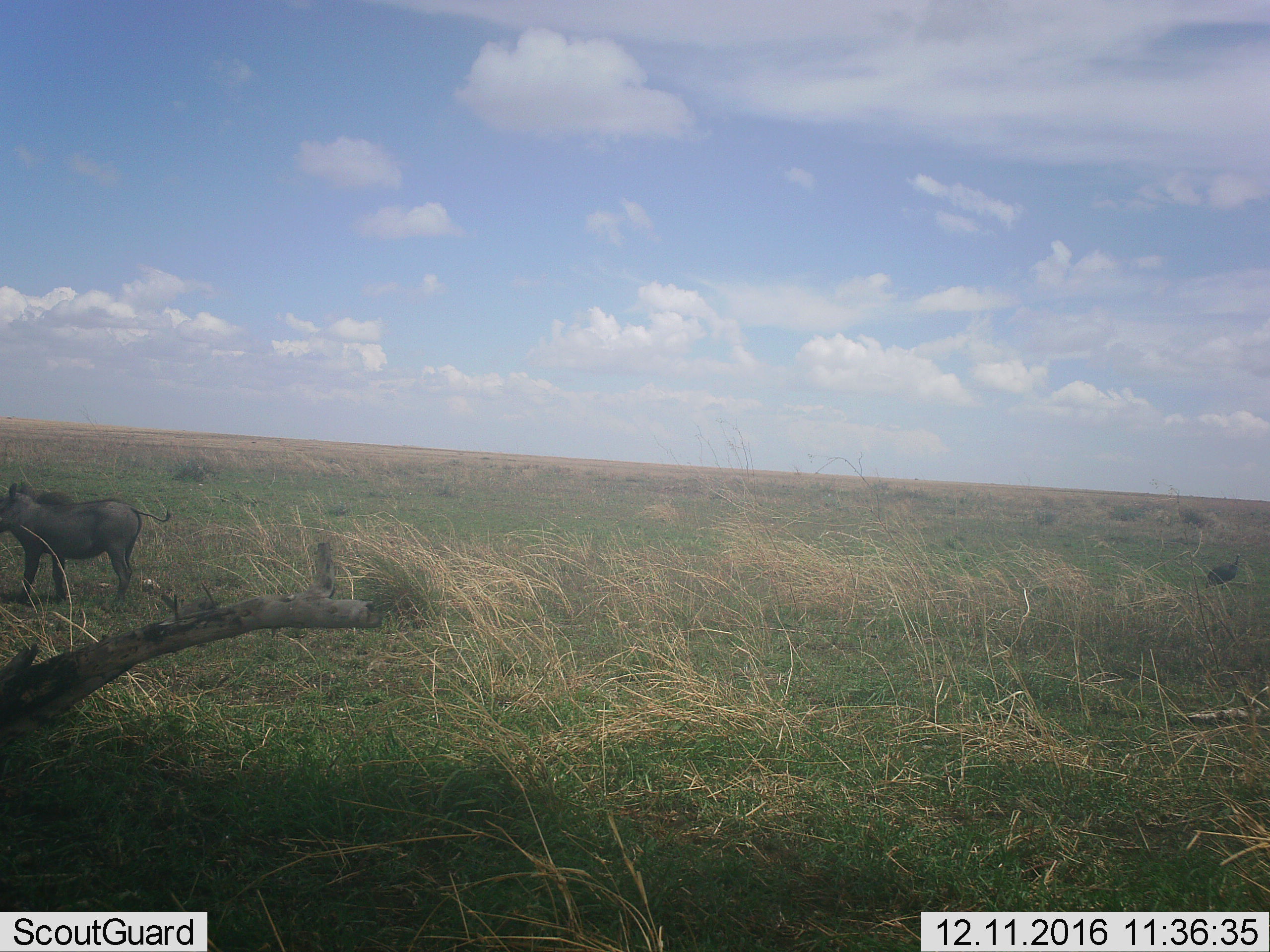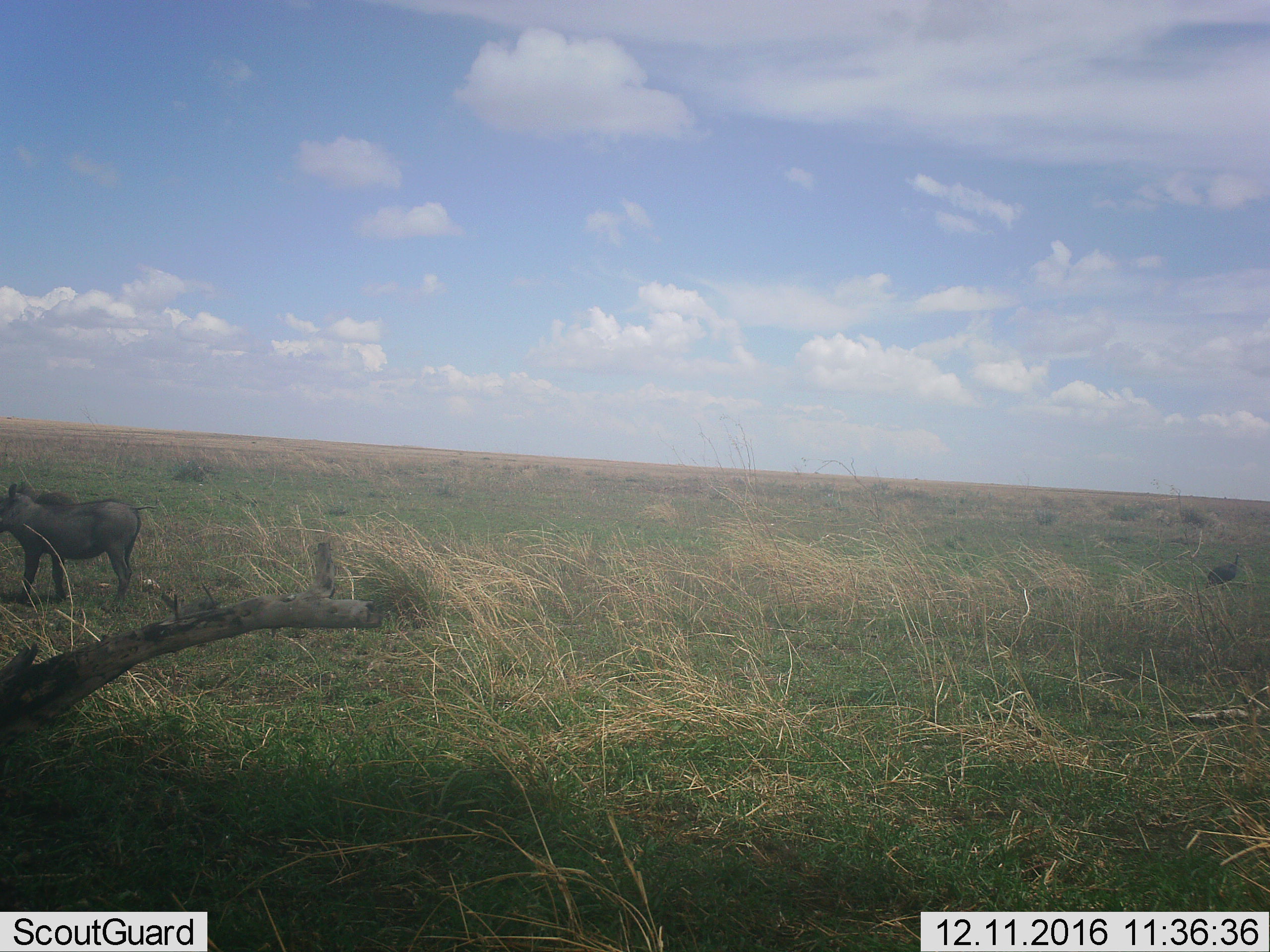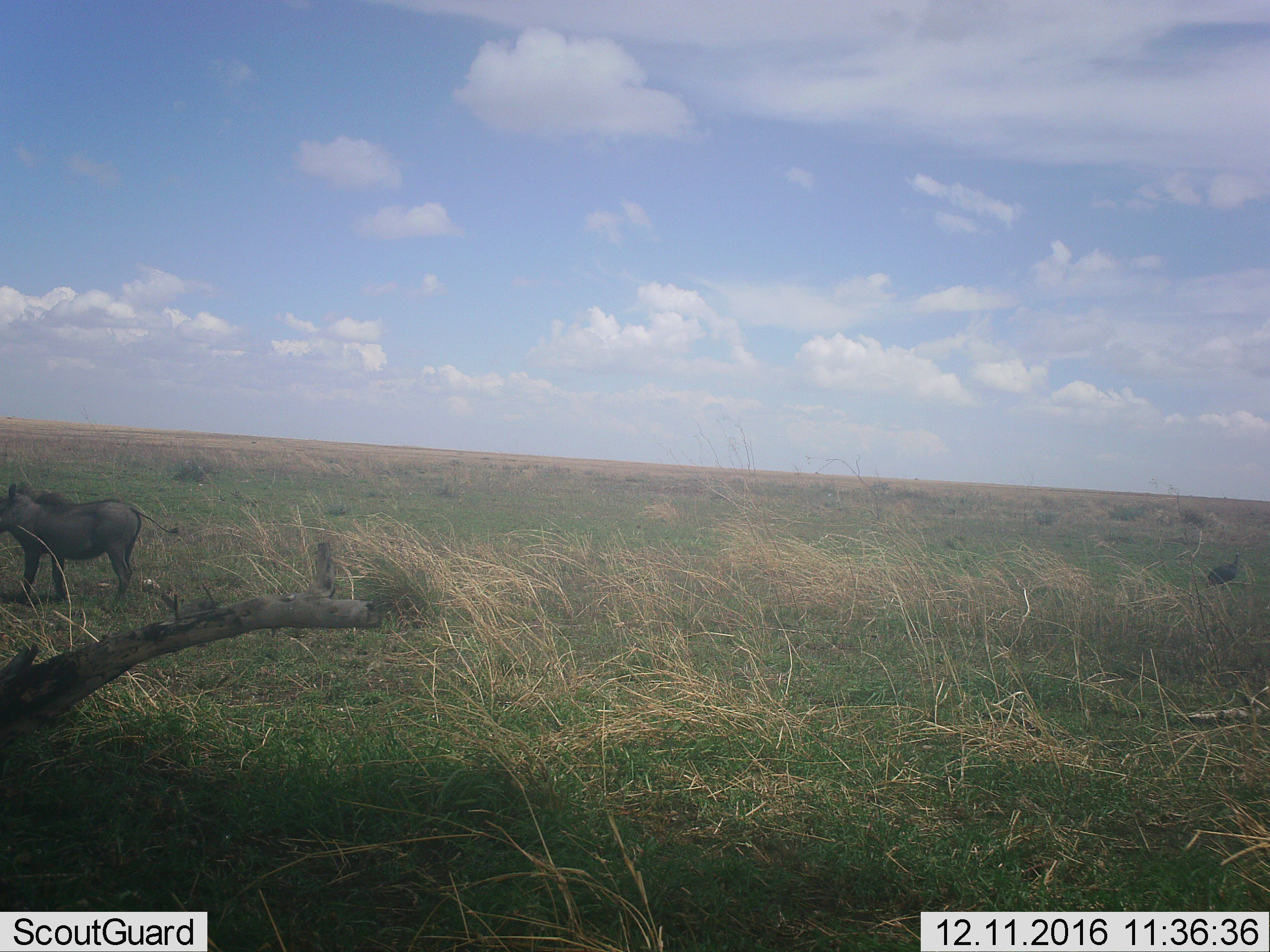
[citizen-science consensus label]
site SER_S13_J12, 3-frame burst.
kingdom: Animalia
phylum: Chordata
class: Aves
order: Galliformes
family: Numididae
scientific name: Numididae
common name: guineafowl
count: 1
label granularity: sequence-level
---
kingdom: Animalia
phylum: Chordata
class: Mammalia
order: Artiodactyla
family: Suidae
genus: Phacochoerus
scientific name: Phacochoerus africanus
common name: warthog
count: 1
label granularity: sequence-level